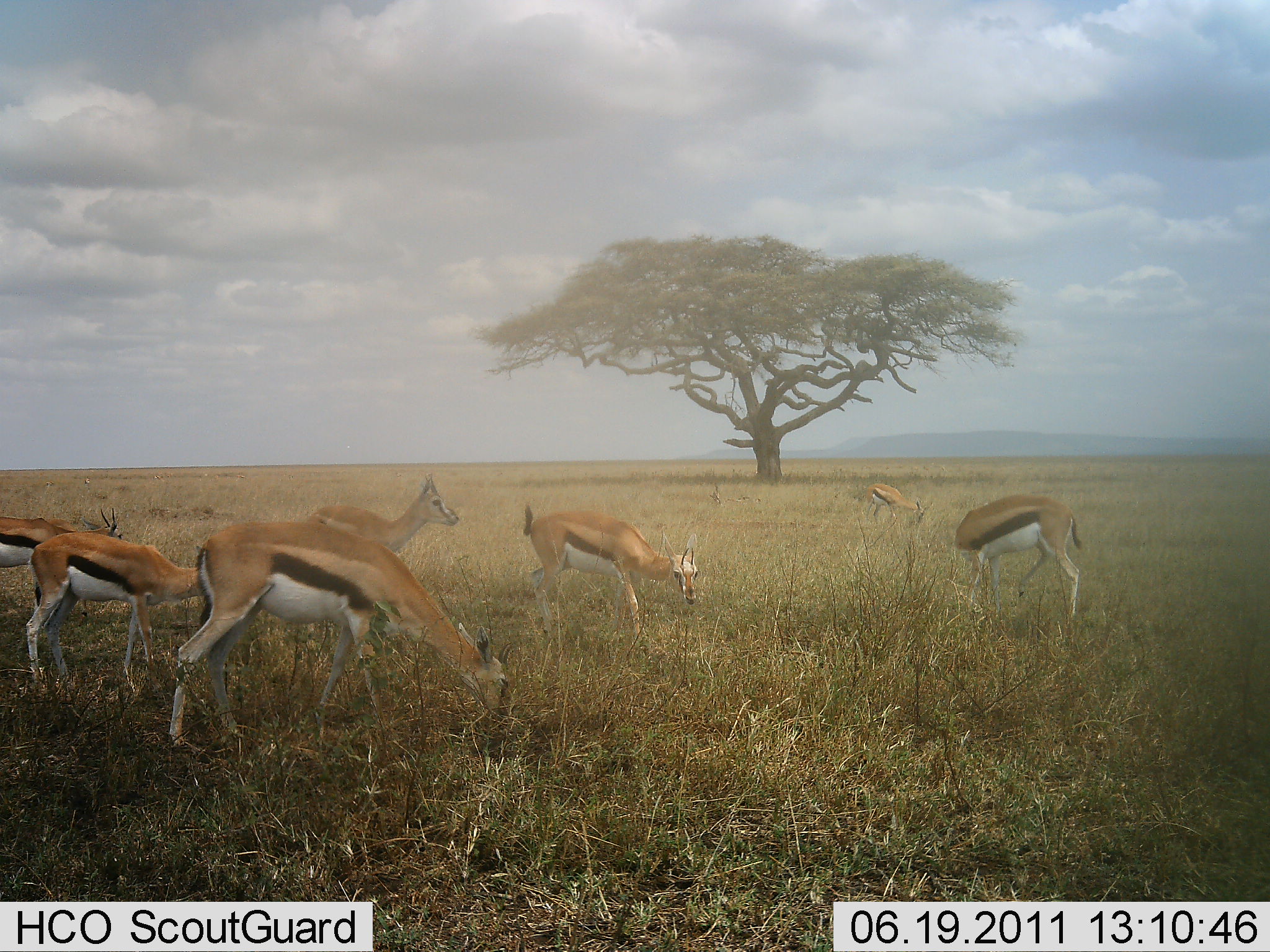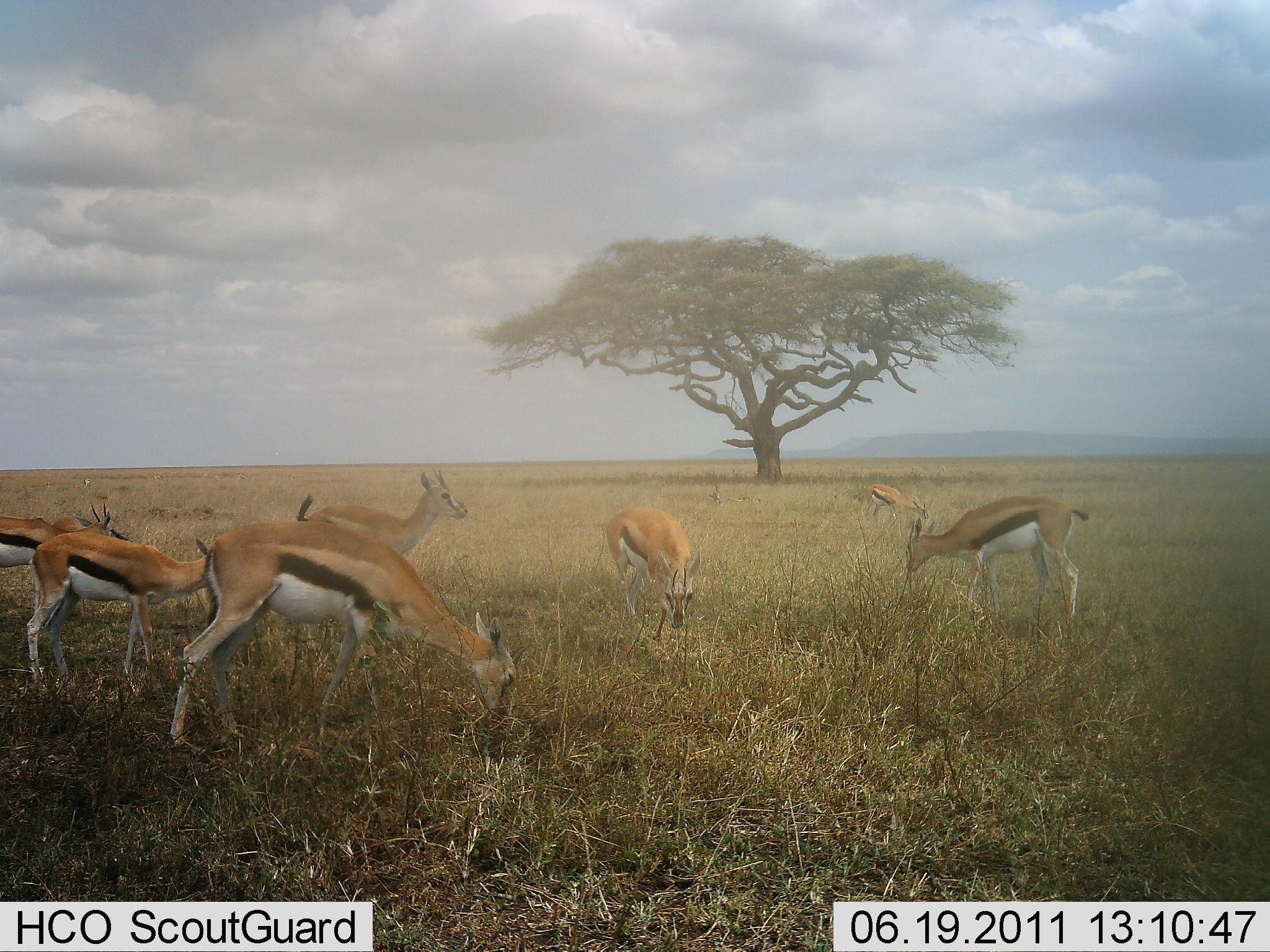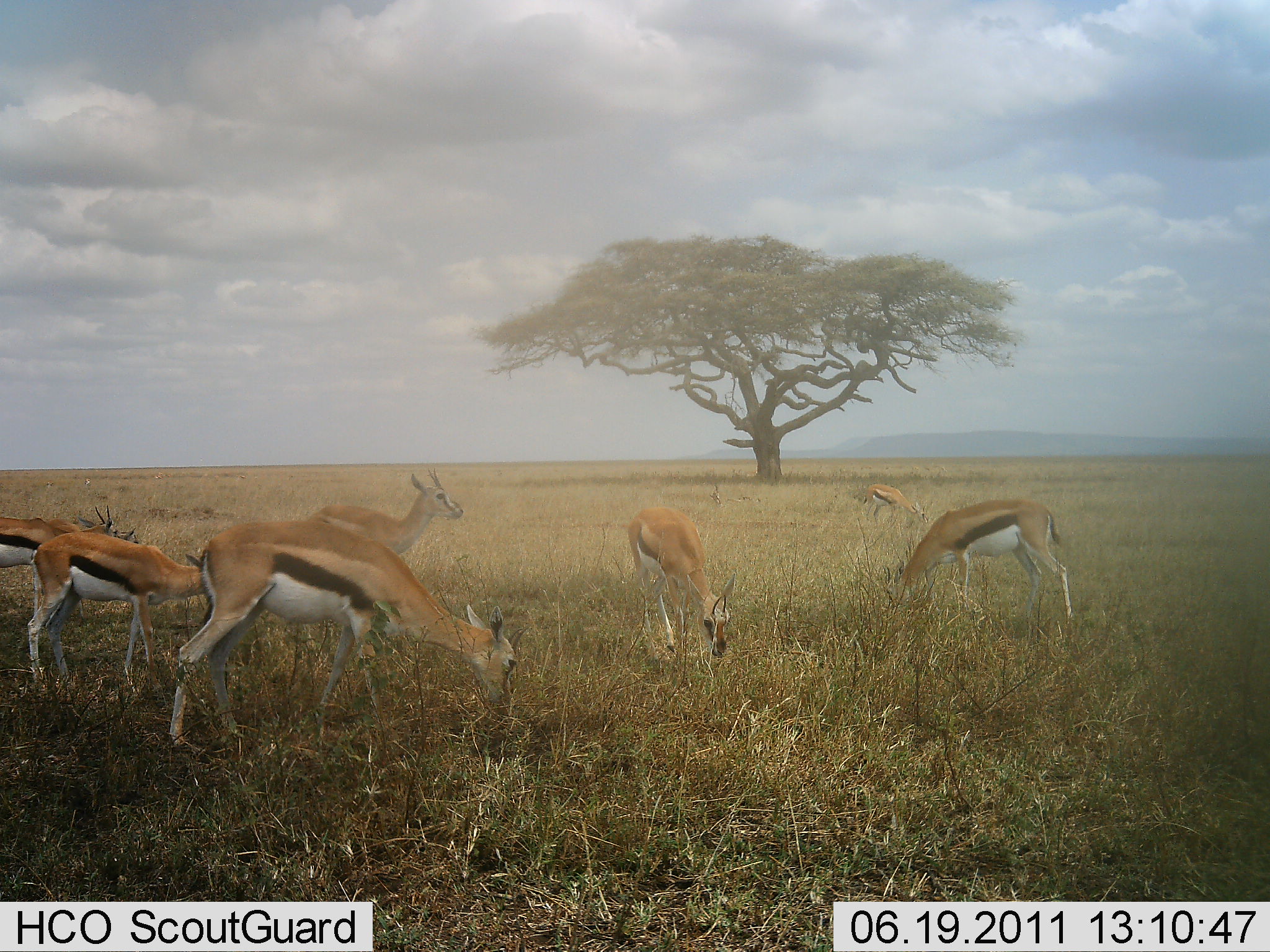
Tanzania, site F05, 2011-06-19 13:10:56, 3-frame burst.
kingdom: Animalia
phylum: Chordata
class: Mammalia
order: Artiodactyla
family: Bovidae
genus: Eudorcas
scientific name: Eudorcas thomsonii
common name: thomson's gazelle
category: gazellethomsons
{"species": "gazellethomsons (thomson's gazelle) (Eudorcas thomsonii)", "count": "7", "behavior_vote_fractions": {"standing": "23%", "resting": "0%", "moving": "31%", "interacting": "0%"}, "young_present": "0%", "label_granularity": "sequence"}